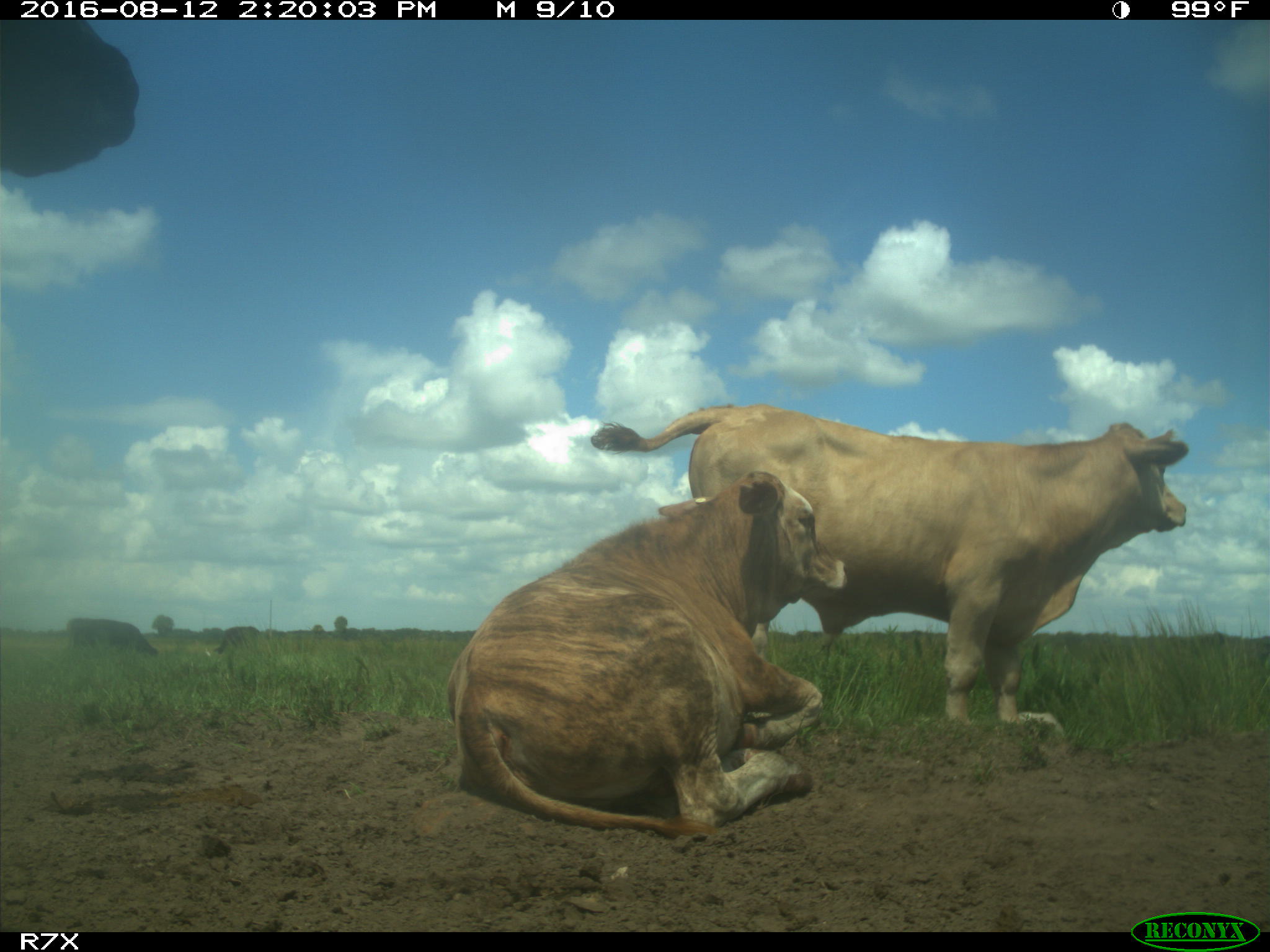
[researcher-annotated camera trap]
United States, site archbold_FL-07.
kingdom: Animalia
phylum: Chordata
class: Mammalia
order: Artiodactyla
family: Bovidae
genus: Bos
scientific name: Bos taurus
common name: domestic cow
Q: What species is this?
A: Bos taurus (domestic cow).